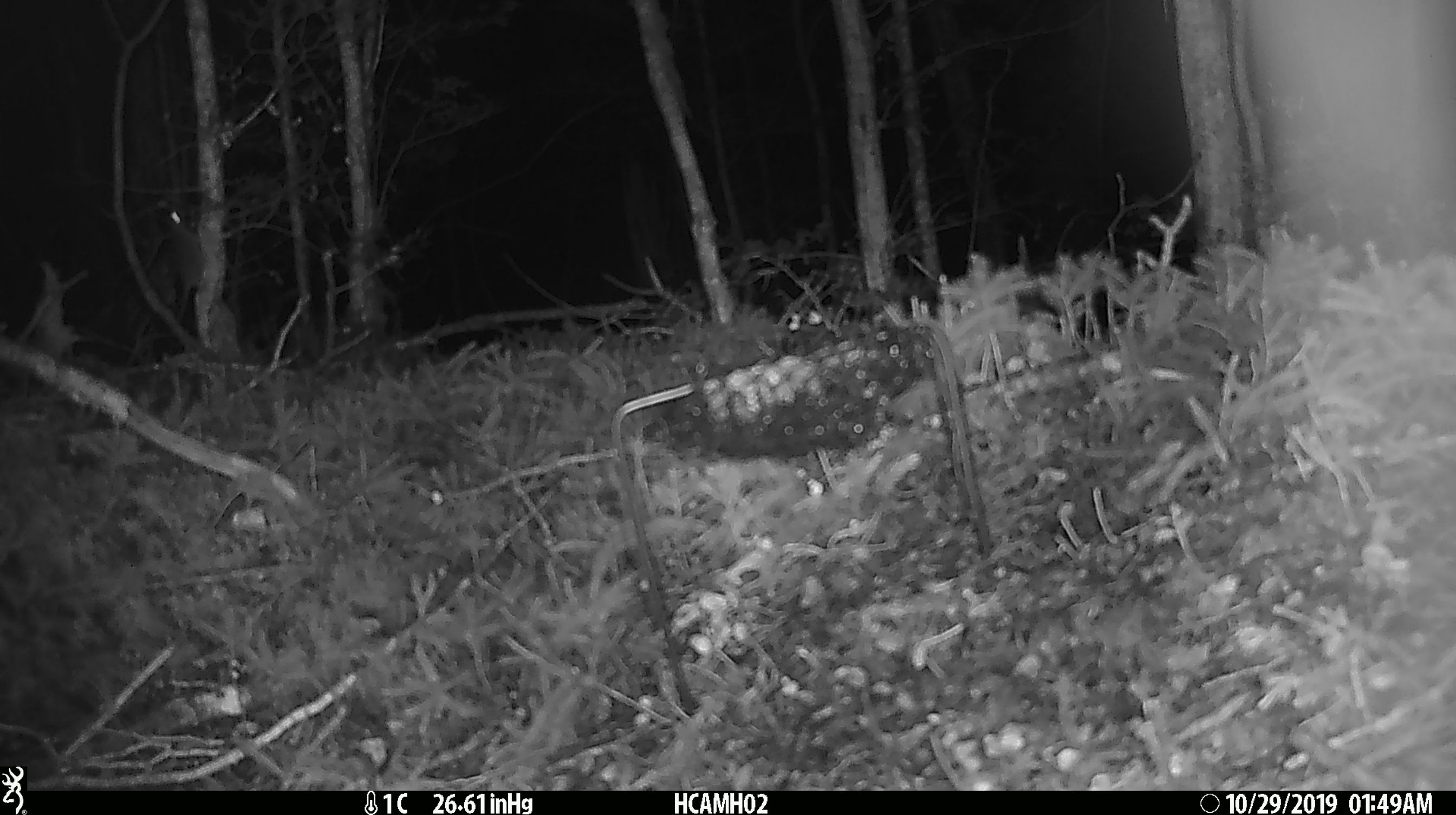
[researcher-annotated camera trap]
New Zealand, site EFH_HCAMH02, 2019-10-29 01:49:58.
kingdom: Animalia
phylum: Chordata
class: Mammalia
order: Rodentia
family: Muridae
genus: Mus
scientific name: Mus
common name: mouse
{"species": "mouse (Mus)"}